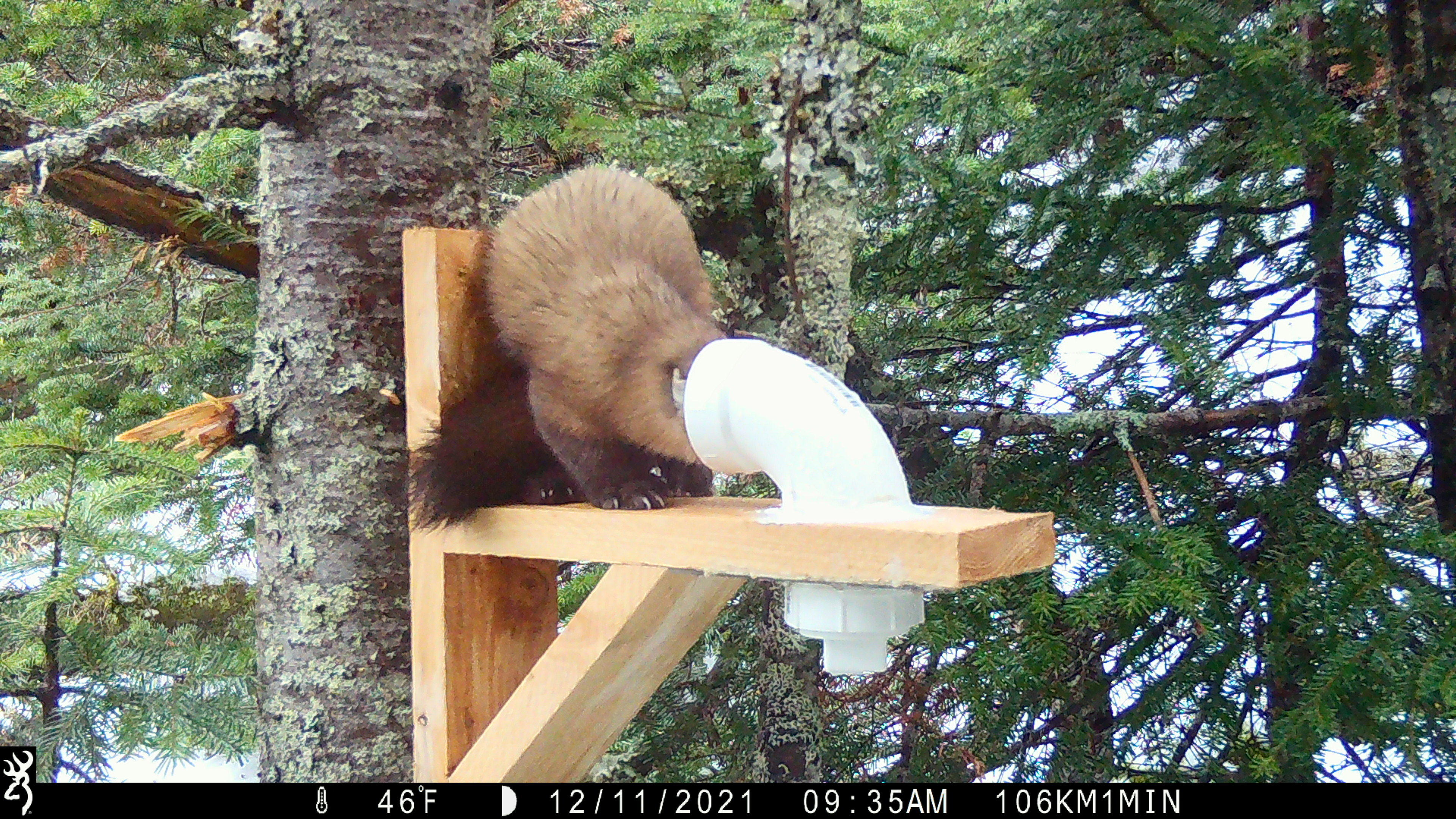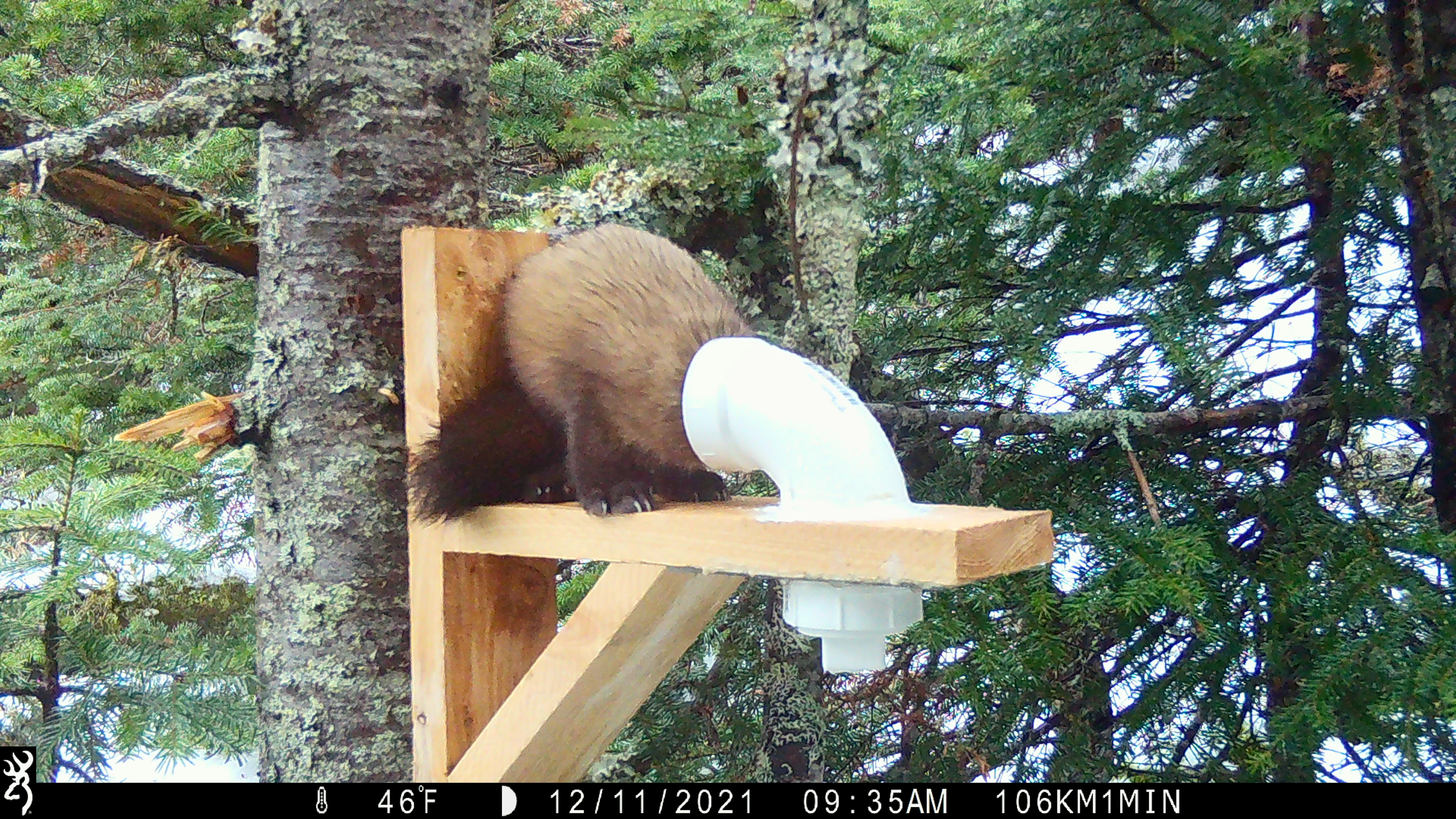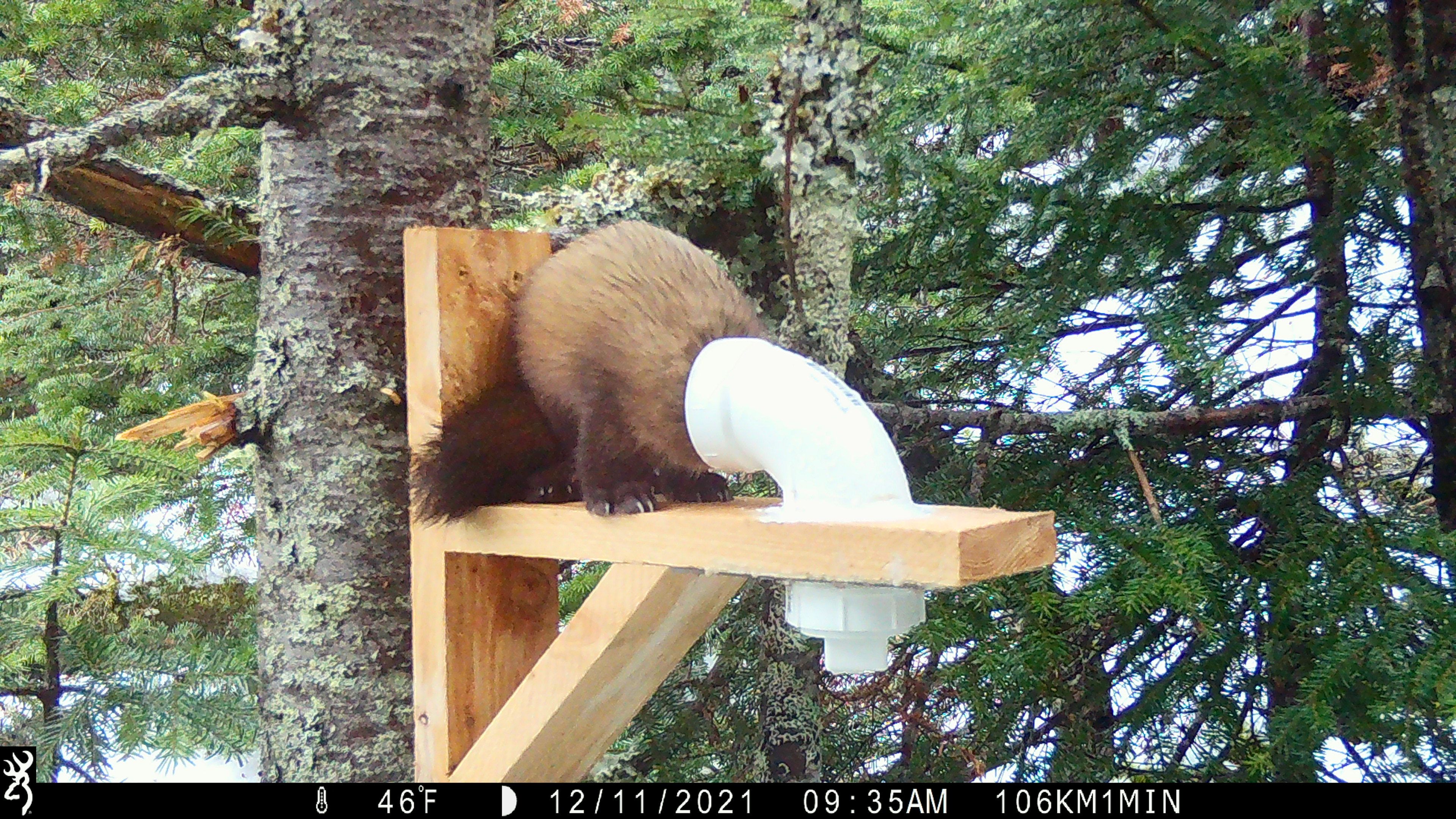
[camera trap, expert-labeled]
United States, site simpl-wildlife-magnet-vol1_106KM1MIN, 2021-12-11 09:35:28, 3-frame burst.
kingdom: Animalia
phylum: Chordata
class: Mammalia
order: Carnivora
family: Mustelidae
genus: Martes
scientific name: Martes americana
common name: american marten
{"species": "american marten (Martes americana)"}